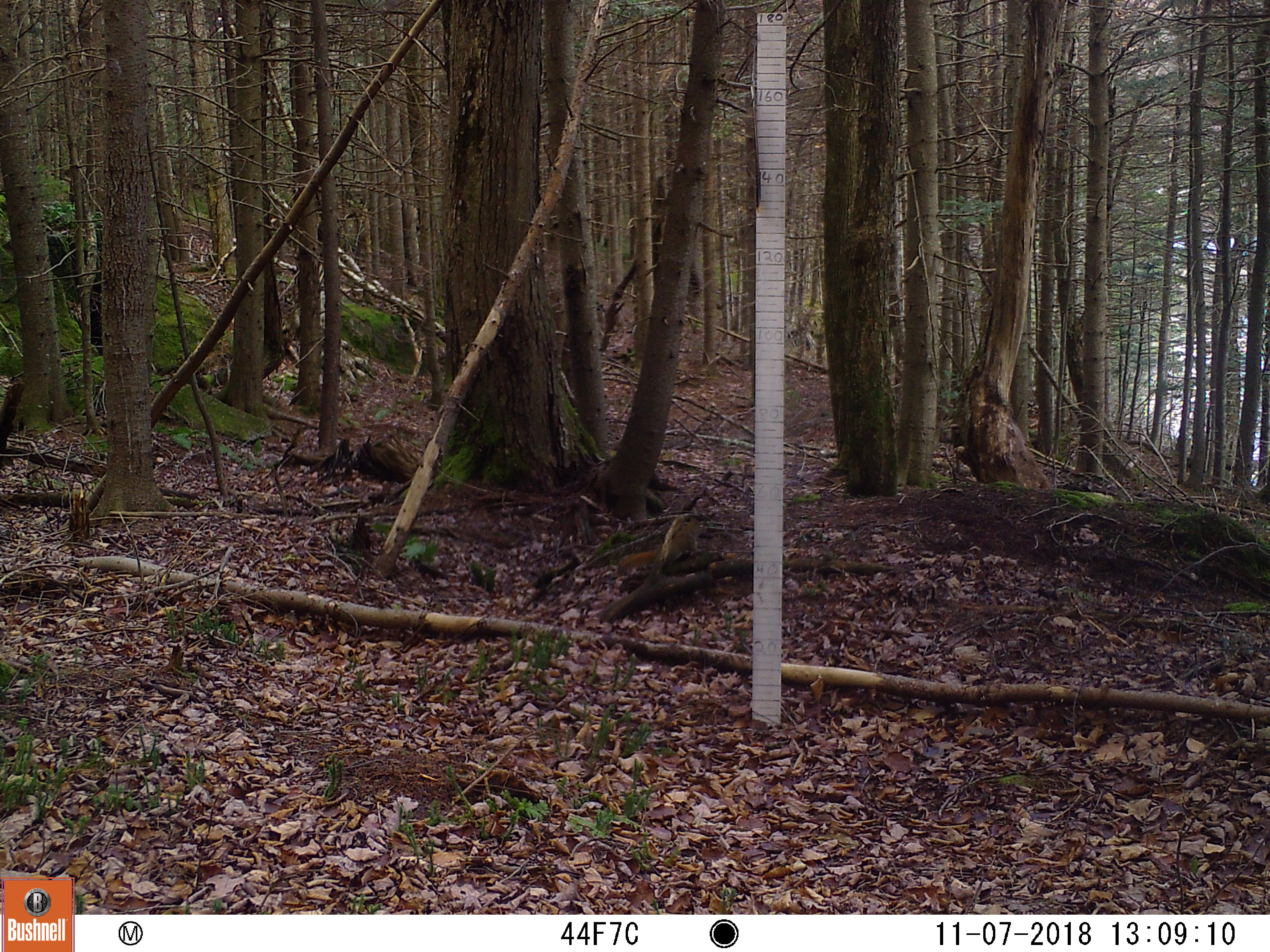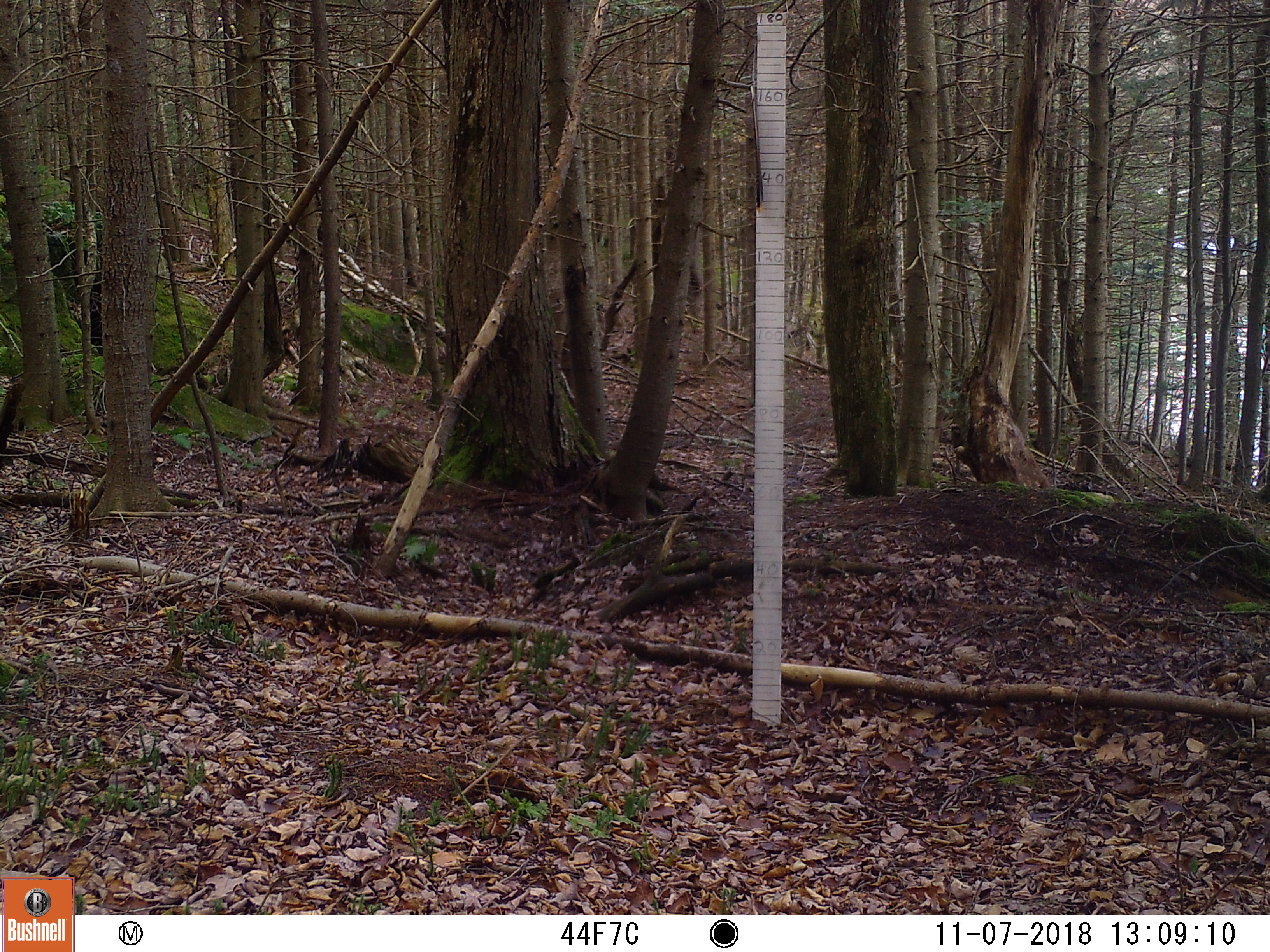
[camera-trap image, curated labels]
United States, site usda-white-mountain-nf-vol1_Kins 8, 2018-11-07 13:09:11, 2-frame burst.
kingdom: Animalia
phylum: Chordata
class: Mammalia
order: Rodentia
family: Sciuridae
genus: Tamiasciurus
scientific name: Tamiasciurus hudsonicus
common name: red squirrel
Red squirrel (Tamiasciurus hudsonicus).